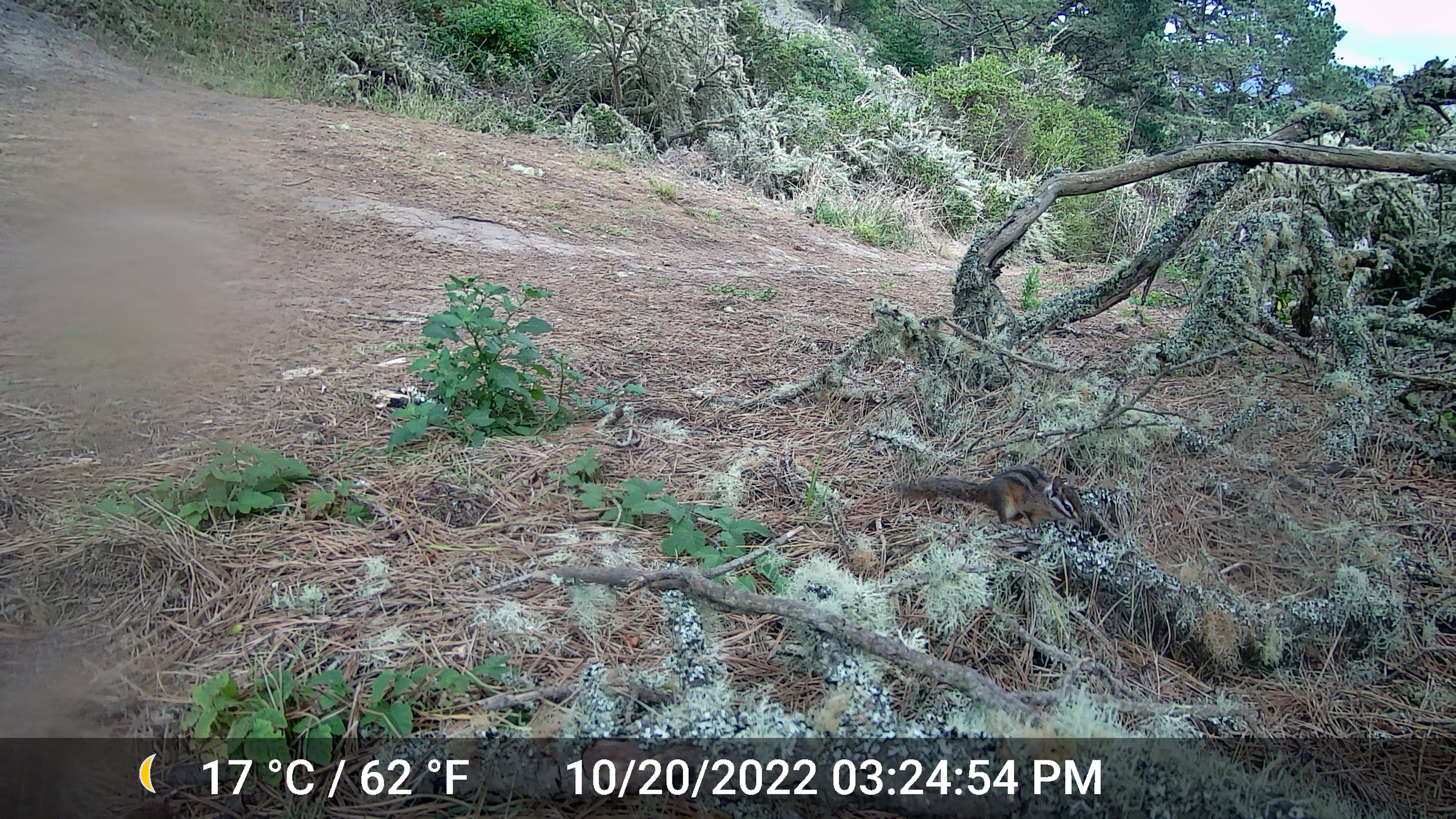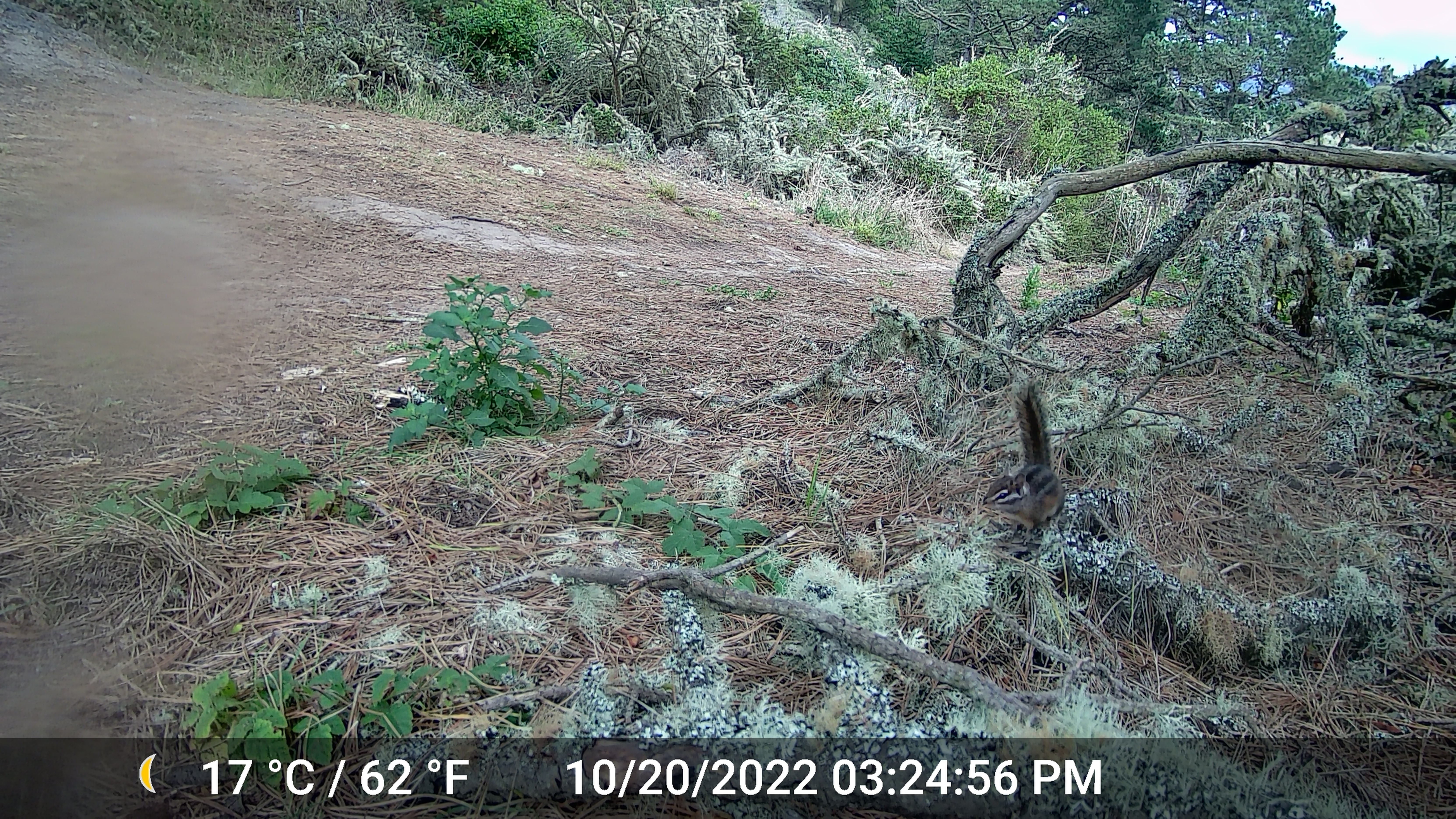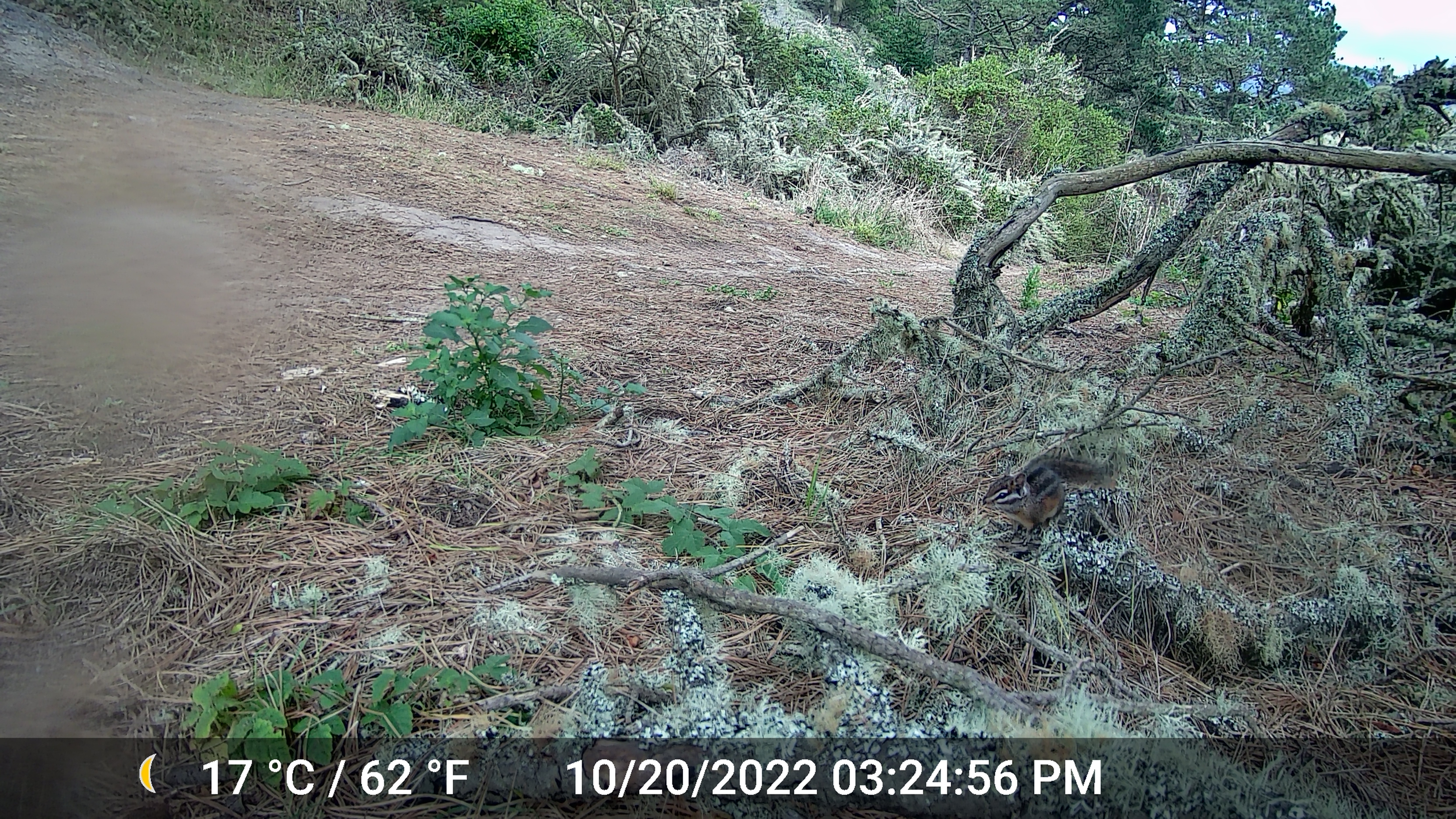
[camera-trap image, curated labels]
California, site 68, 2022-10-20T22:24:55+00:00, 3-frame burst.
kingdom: Animalia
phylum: Chordata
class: Mammalia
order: Rodentia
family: Sciuridae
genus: Neotamias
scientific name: Neotamias merriami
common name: merriam's chipmunk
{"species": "merriam's chipmunk (Neotamias merriami)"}